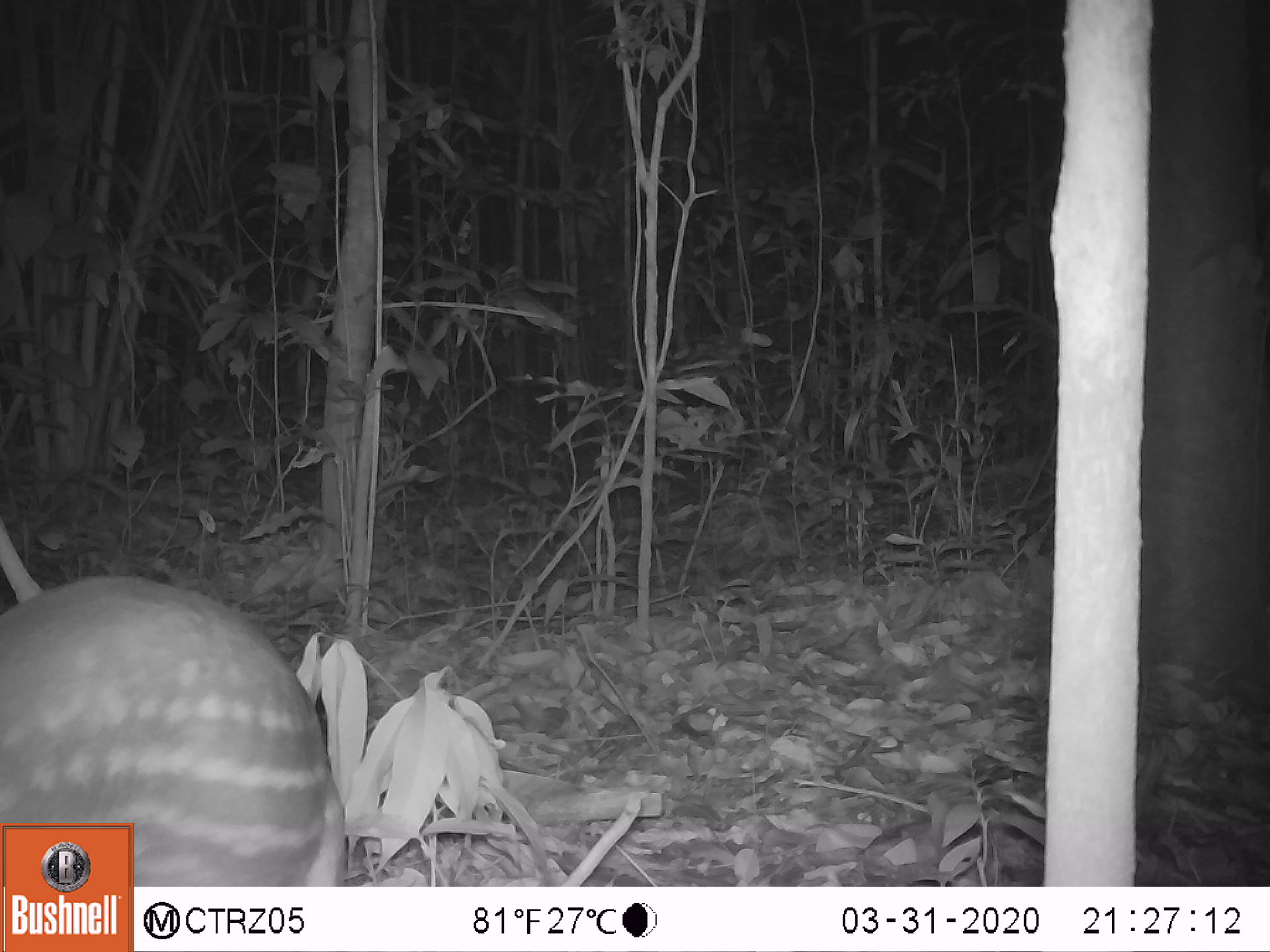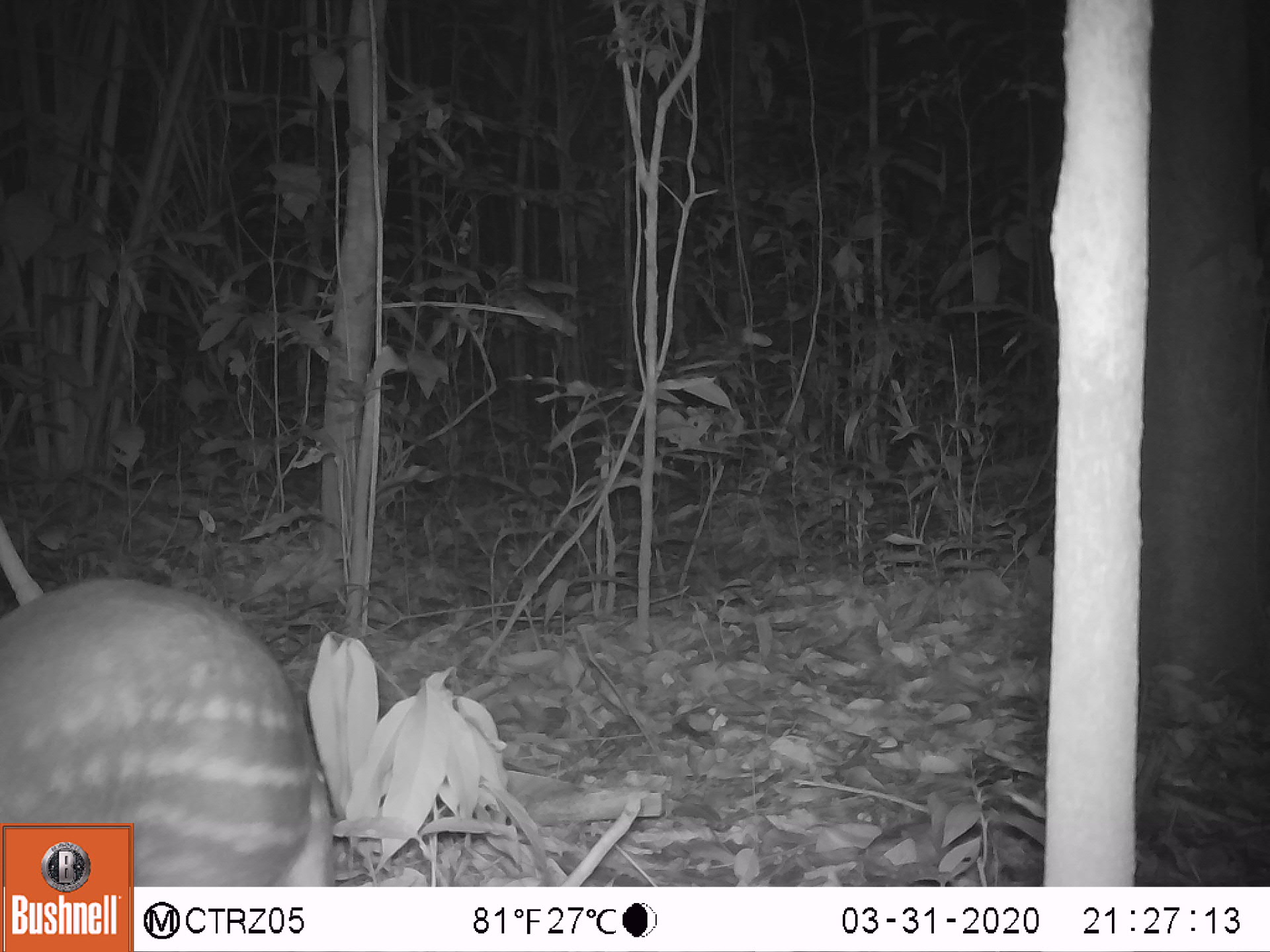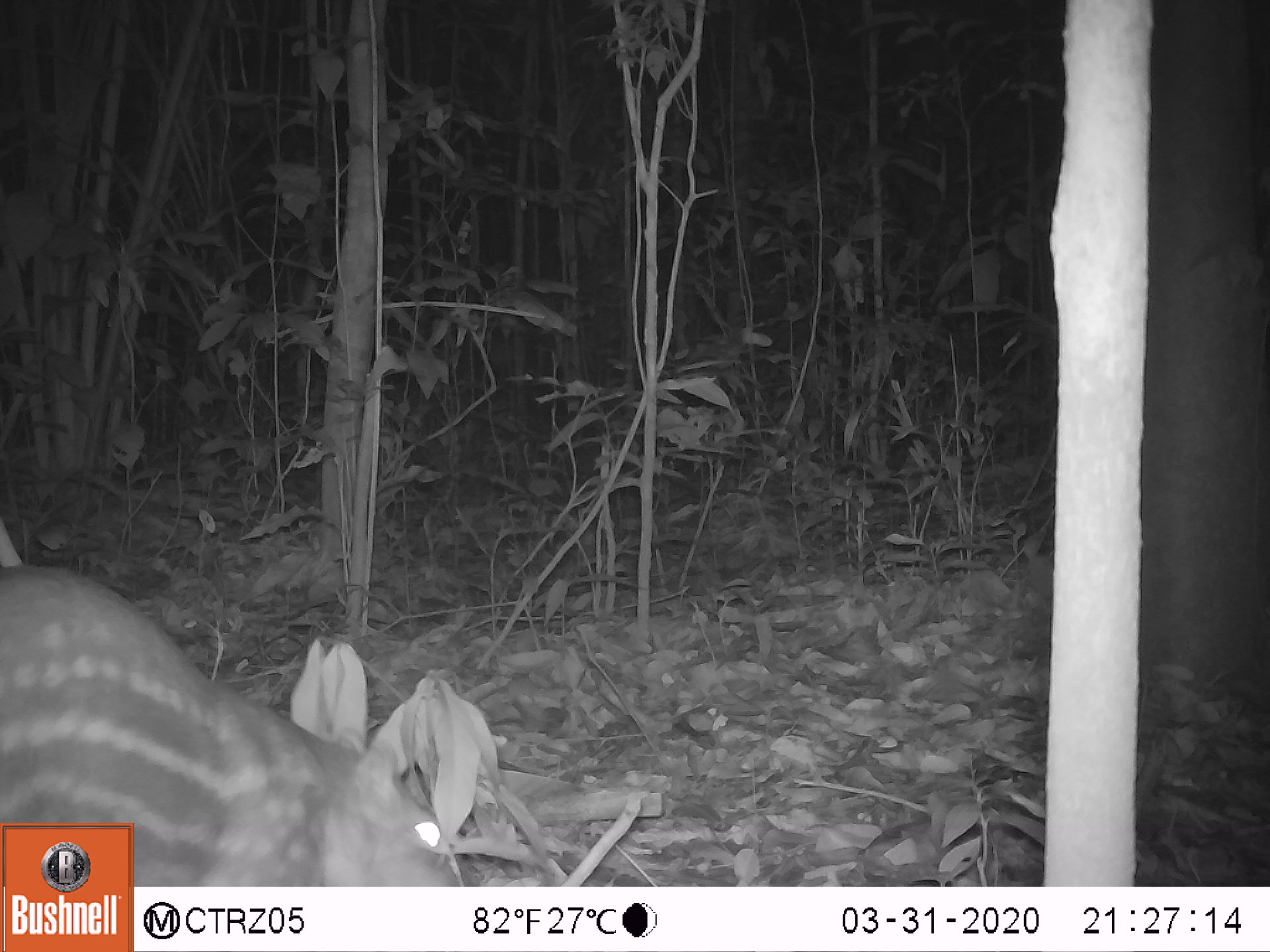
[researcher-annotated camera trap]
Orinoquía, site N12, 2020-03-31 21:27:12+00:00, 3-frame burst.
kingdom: Animalia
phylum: Chordata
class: Mammalia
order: Rodentia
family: Cuniculidae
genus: Cuniculus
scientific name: Cuniculus paca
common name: spotted paca